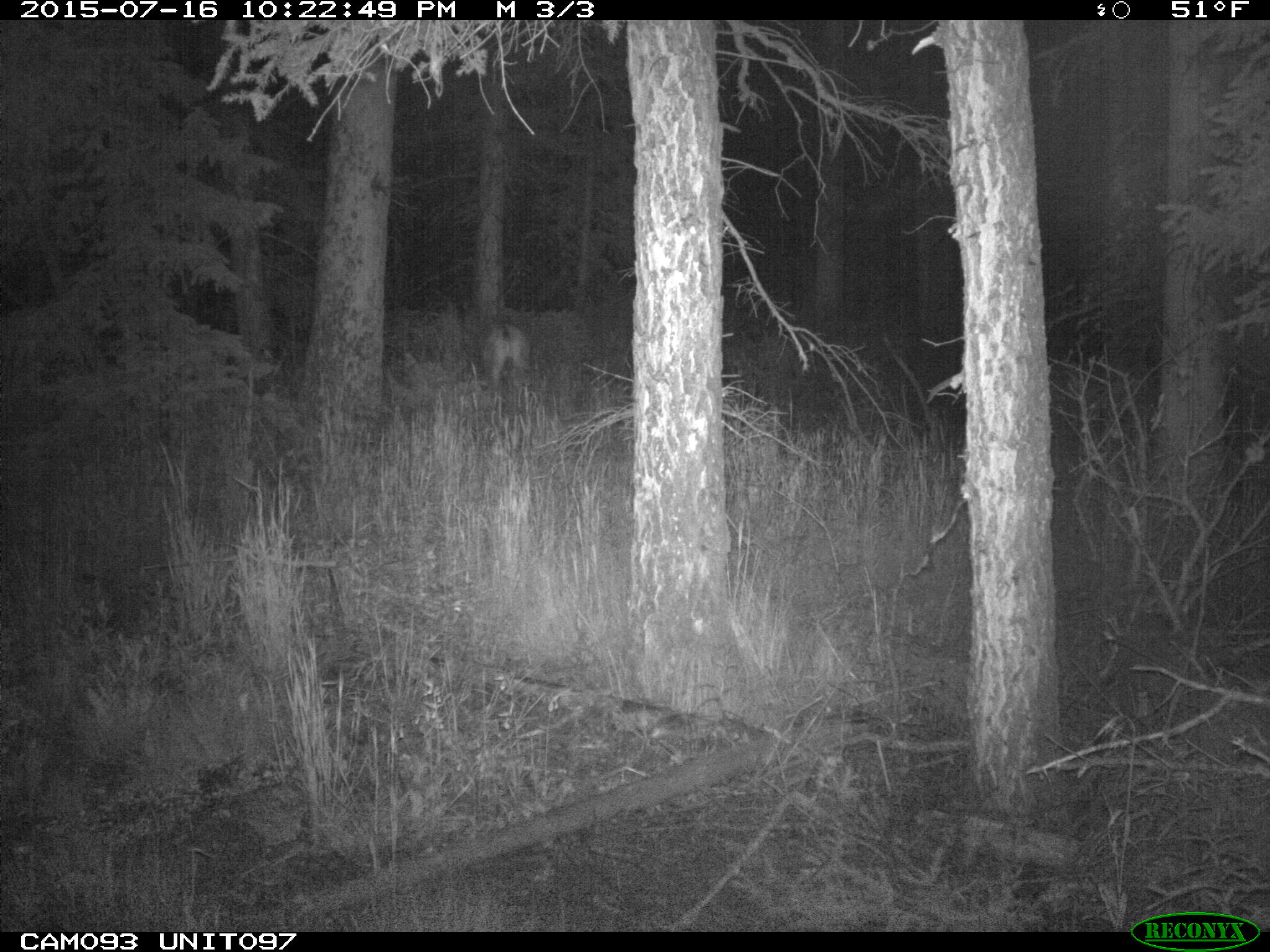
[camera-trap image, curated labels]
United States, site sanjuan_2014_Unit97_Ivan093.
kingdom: Animalia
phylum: Chordata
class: Mammalia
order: Artiodactyla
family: Cervidae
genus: Odocoileus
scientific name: Odocoileus hemionus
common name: mule deer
Odocoileus hemionus (mule deer).